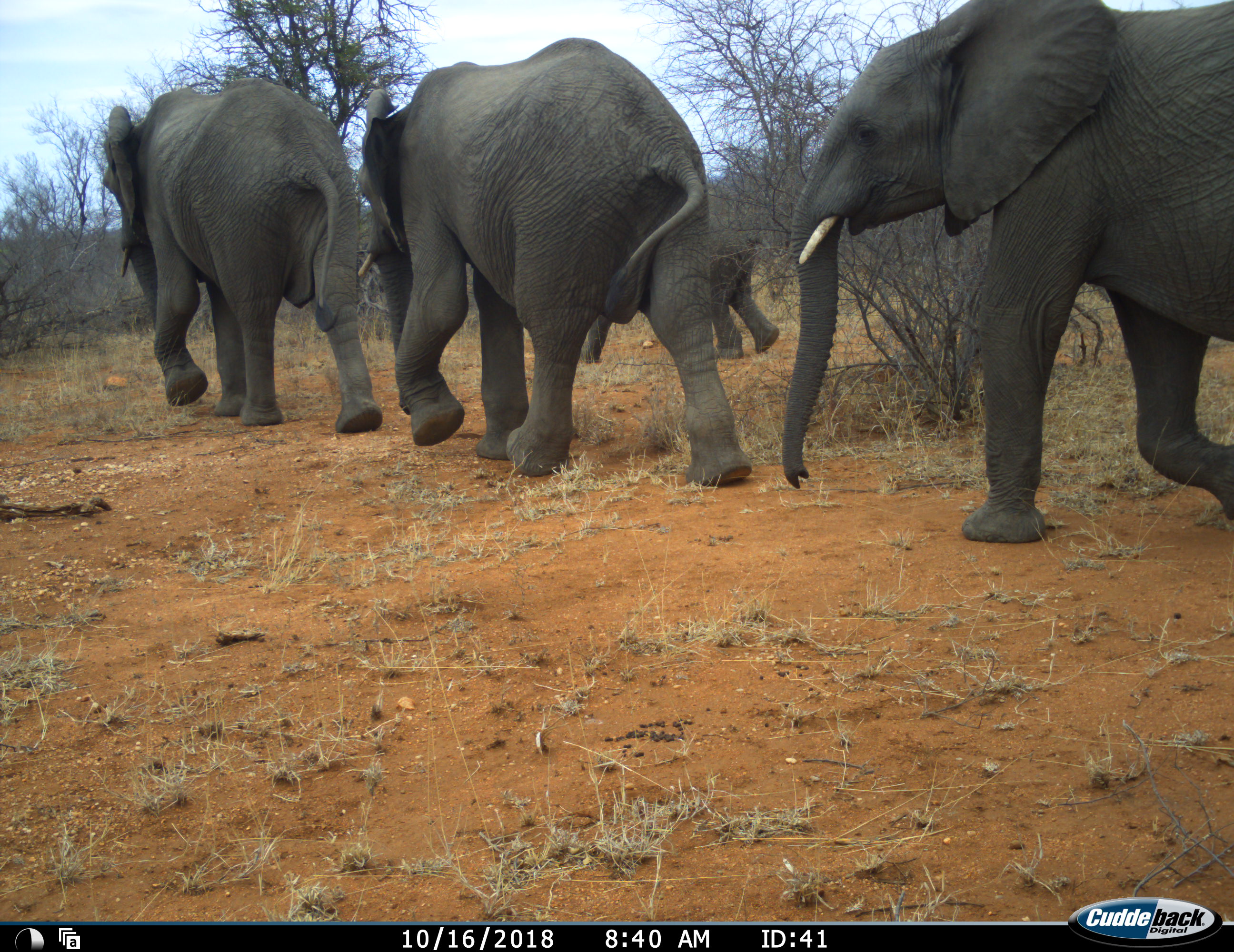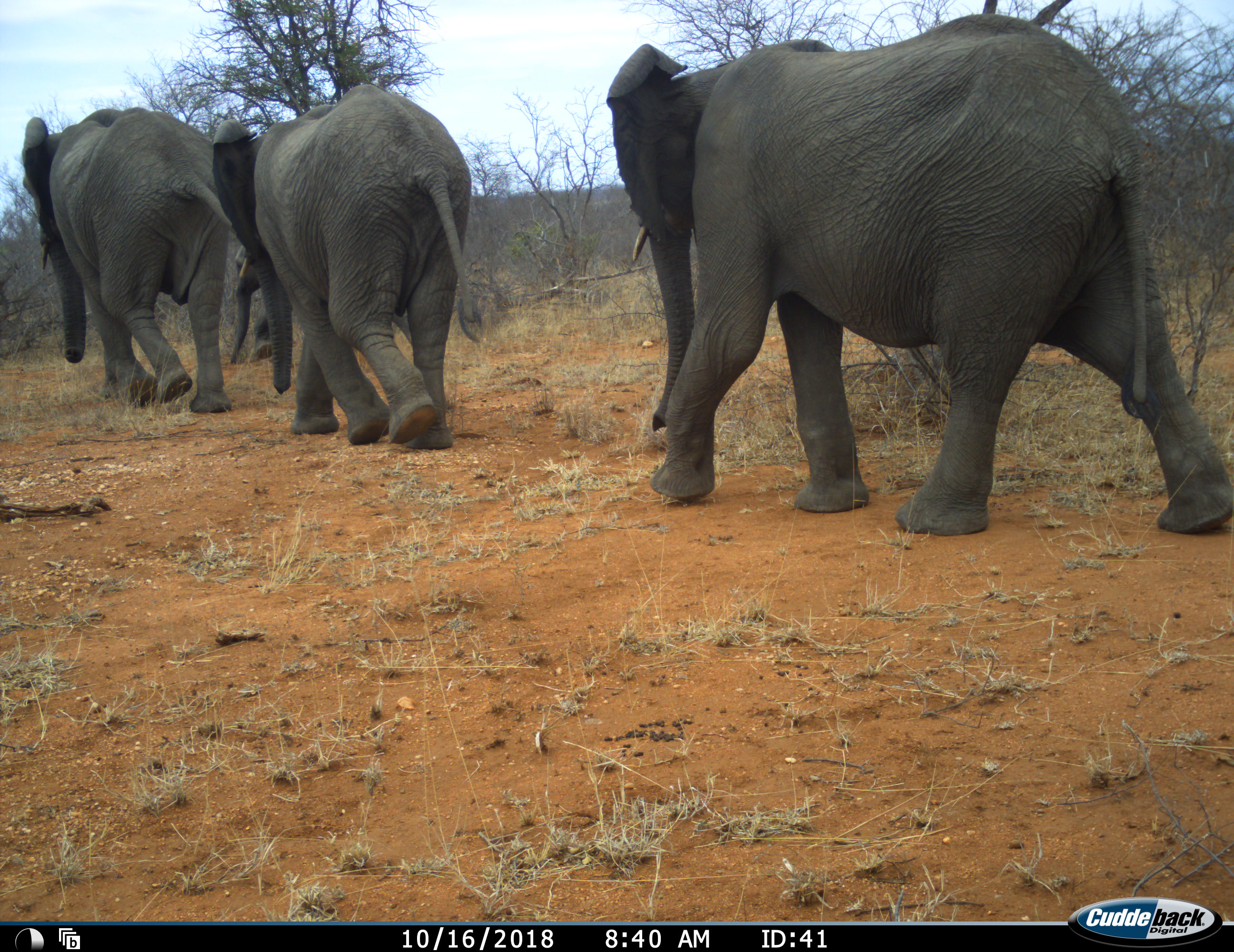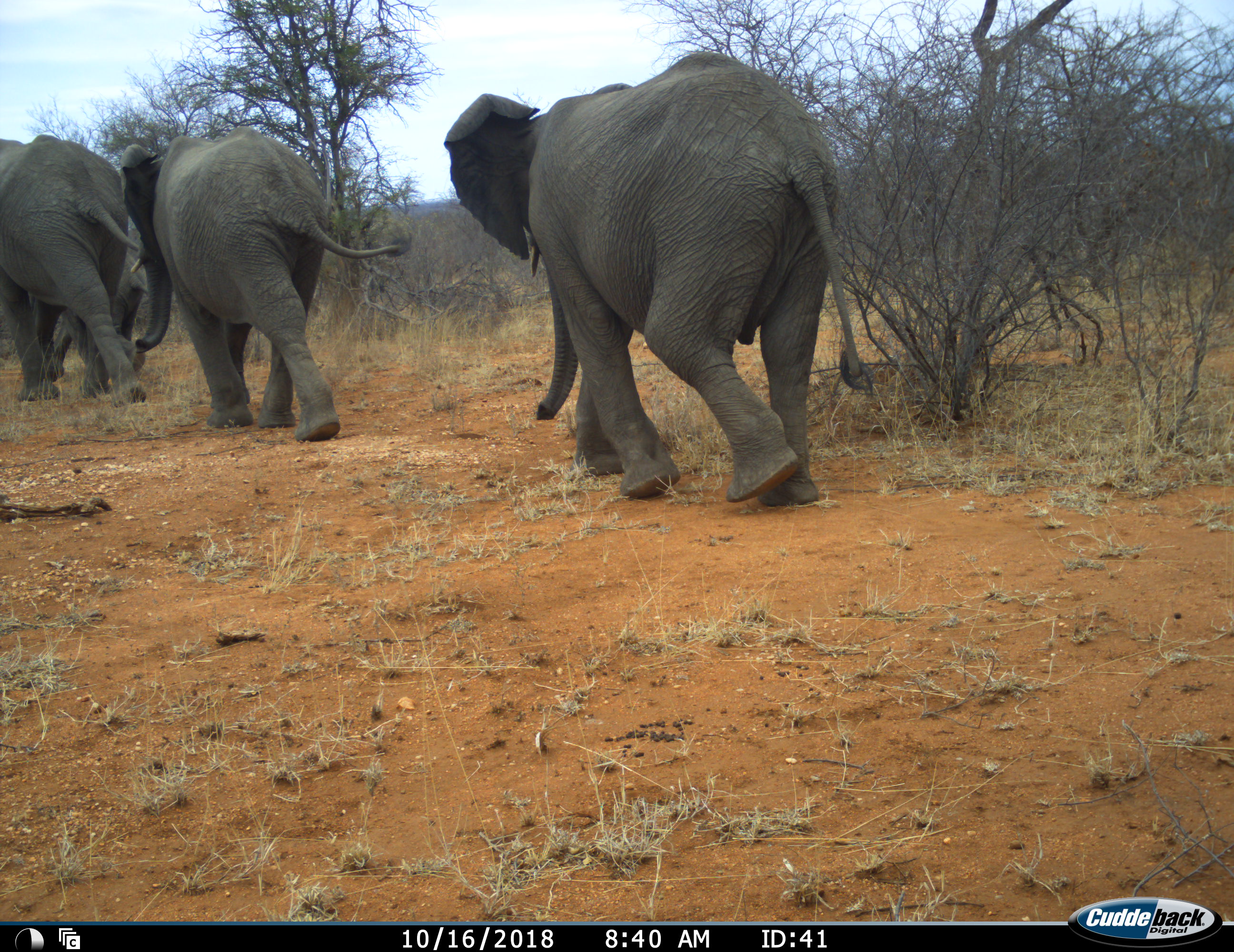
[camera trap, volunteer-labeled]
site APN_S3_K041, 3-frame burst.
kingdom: Animalia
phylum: Chordata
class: Mammalia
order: Proboscidea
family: Elephantidae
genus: Loxodonta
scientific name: Loxodonta africana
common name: african bush elephant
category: elephant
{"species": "elephant (african bush elephant) (Loxodonta africana)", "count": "4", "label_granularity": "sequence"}